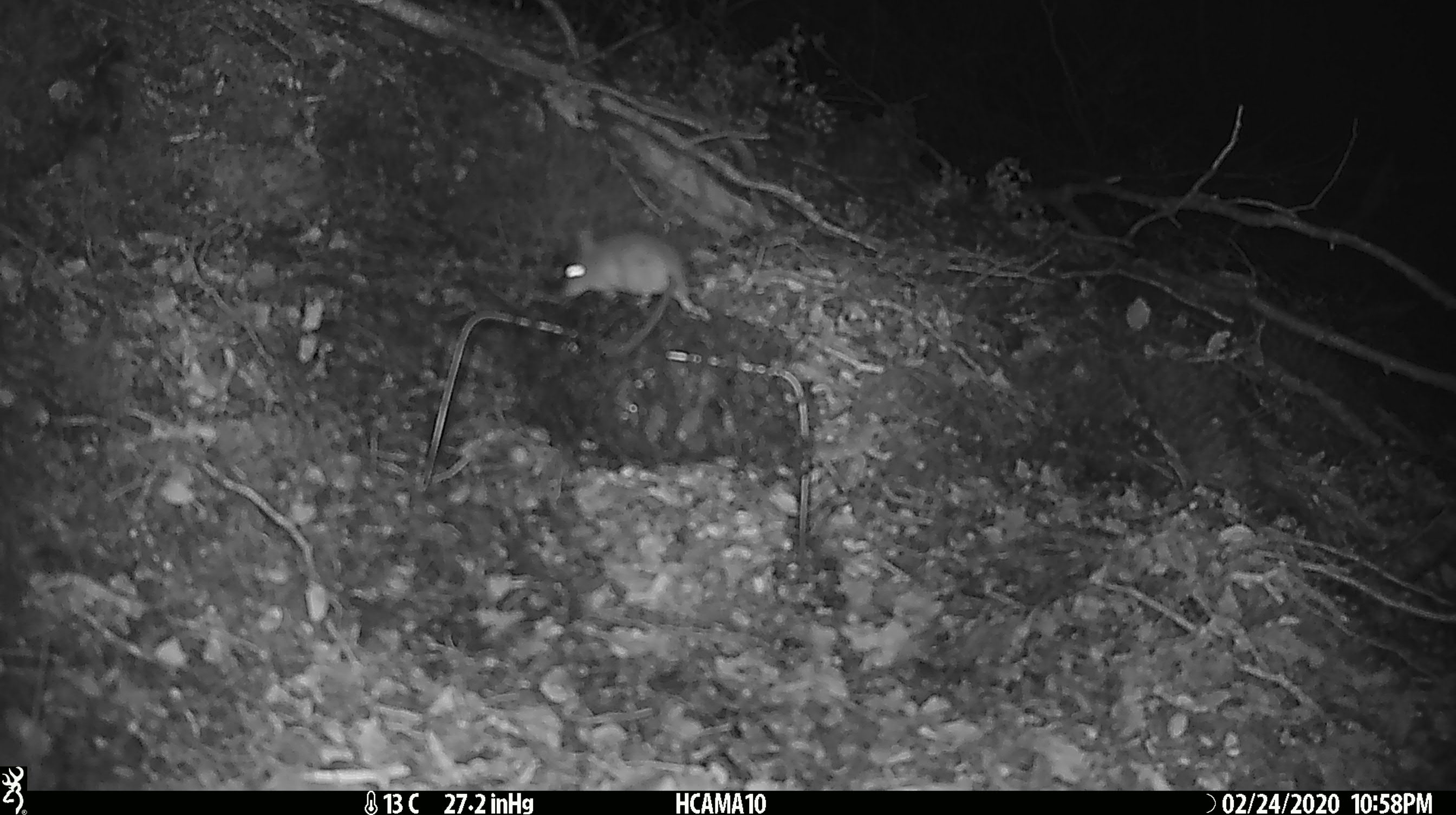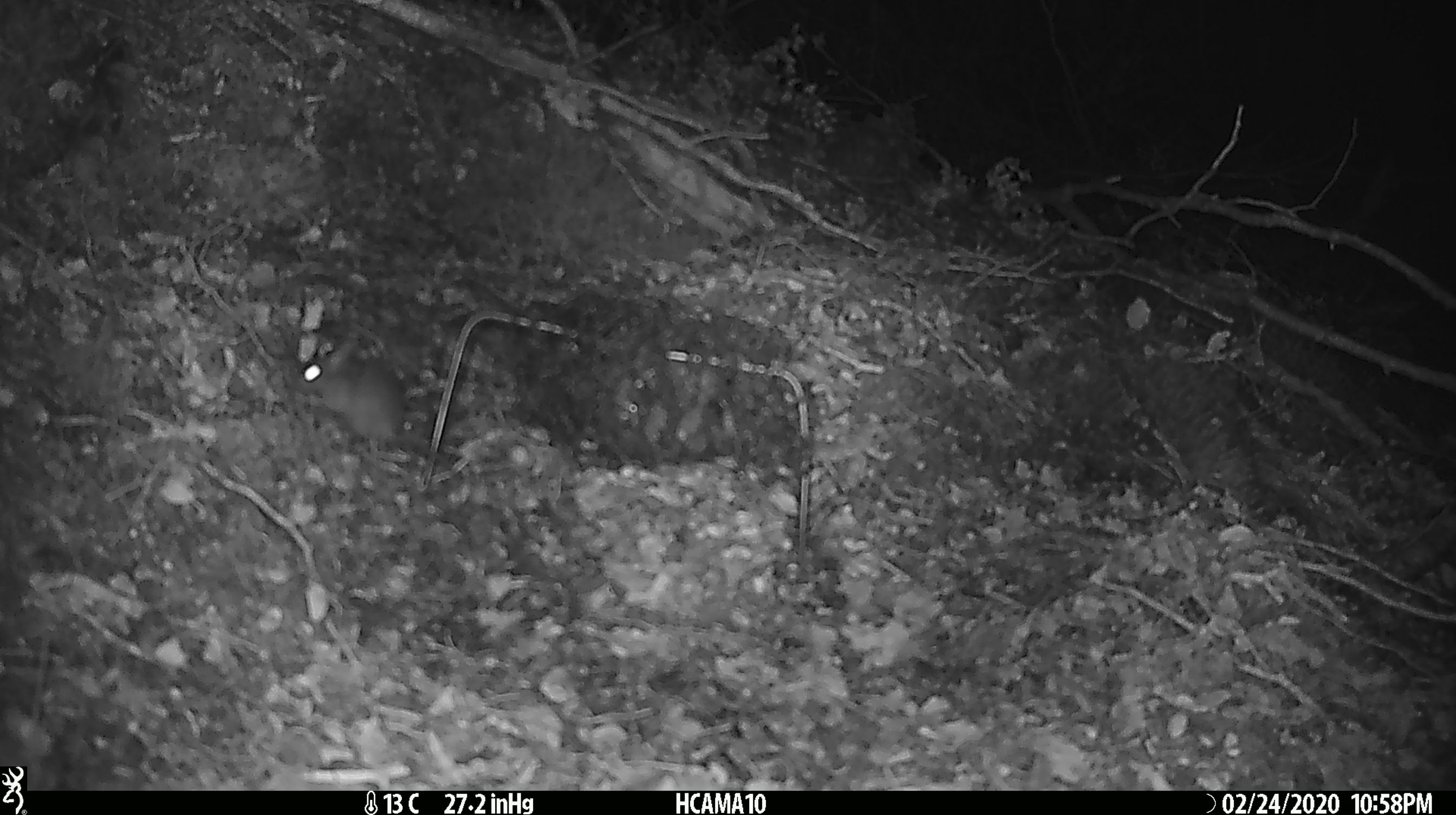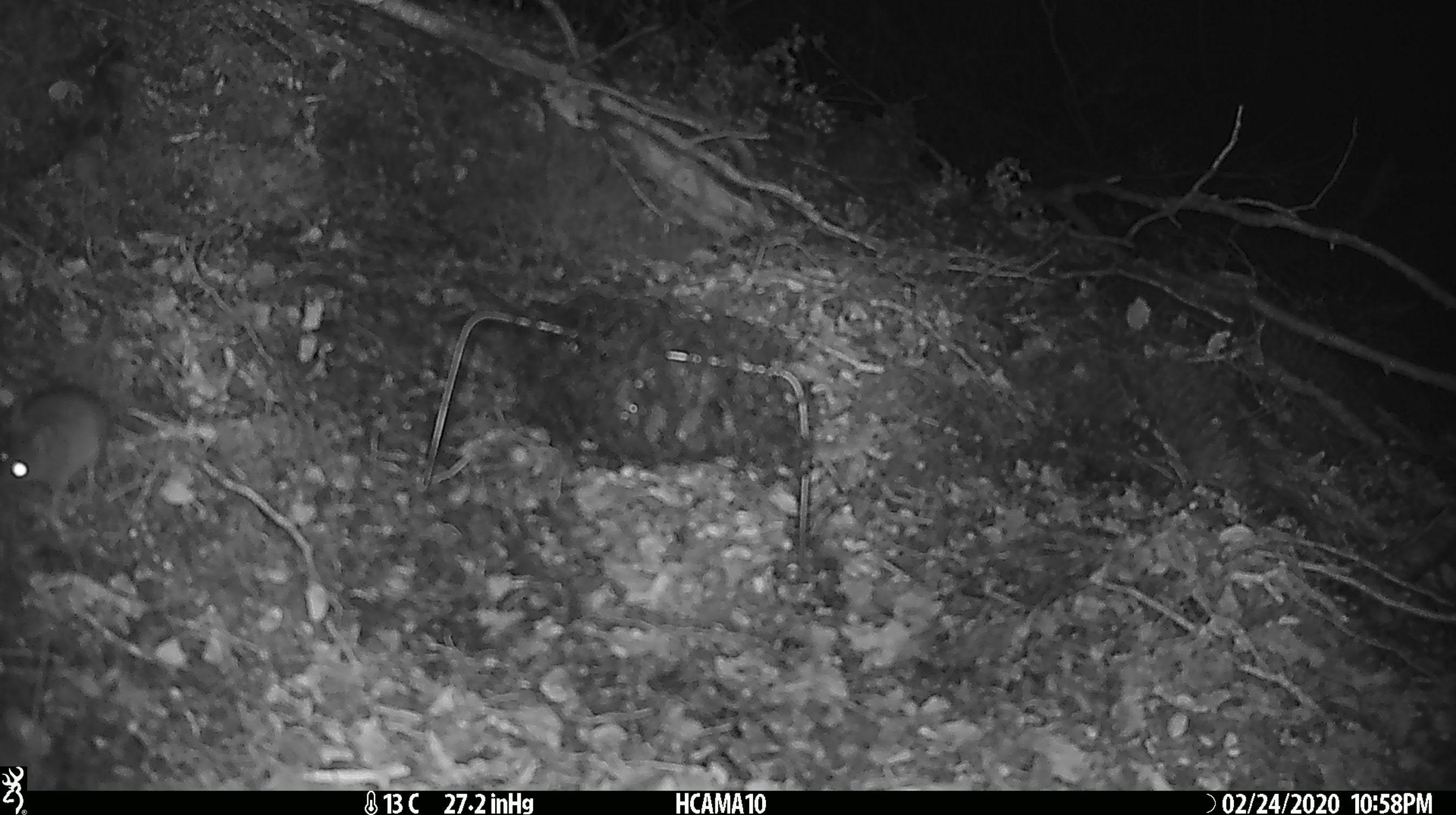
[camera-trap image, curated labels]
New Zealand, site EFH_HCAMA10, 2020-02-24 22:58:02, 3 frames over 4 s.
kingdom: Animalia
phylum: Chordata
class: Mammalia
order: Rodentia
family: Muridae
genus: Mus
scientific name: Mus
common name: mouse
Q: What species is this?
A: Mouse (Mus).